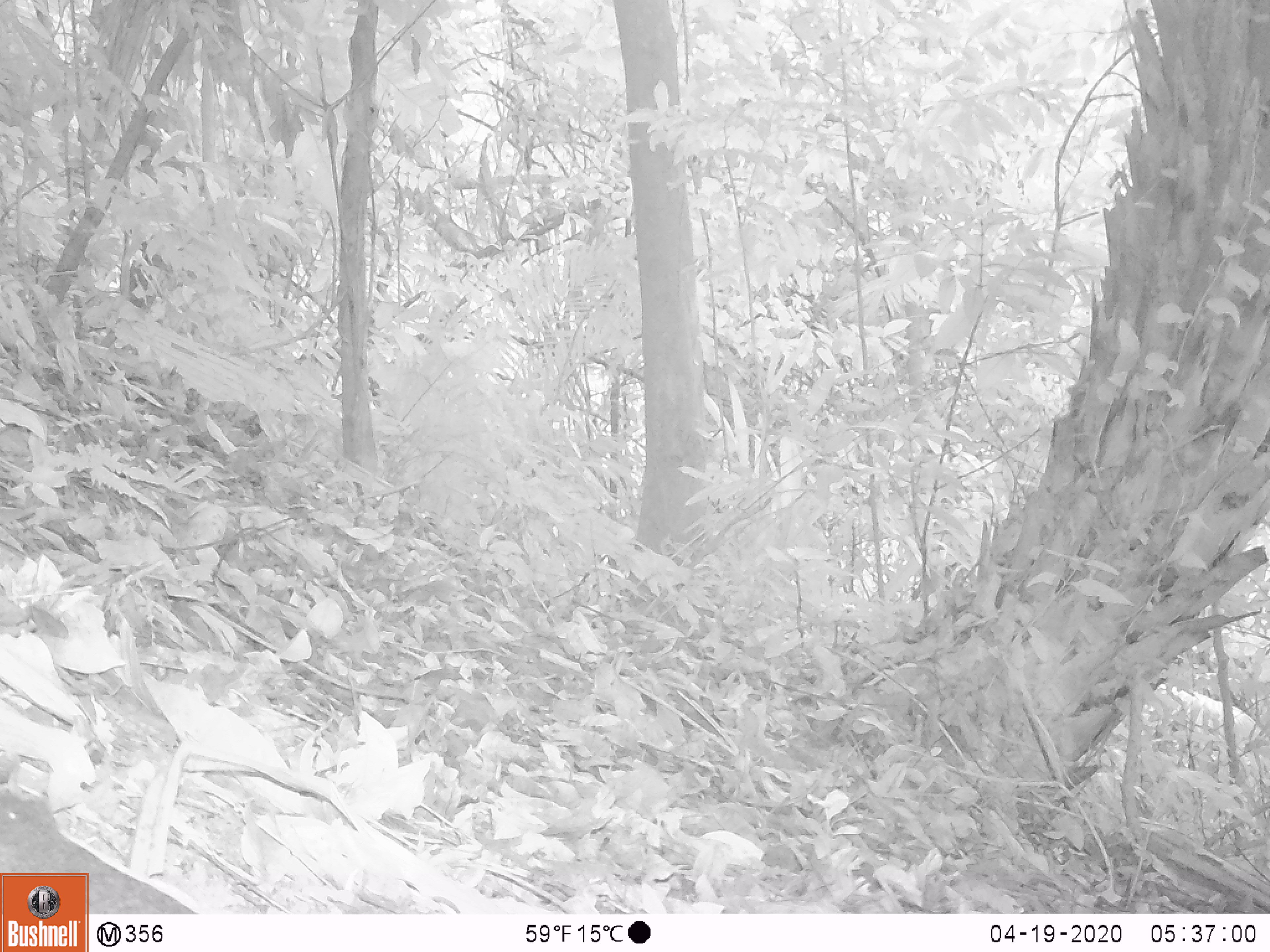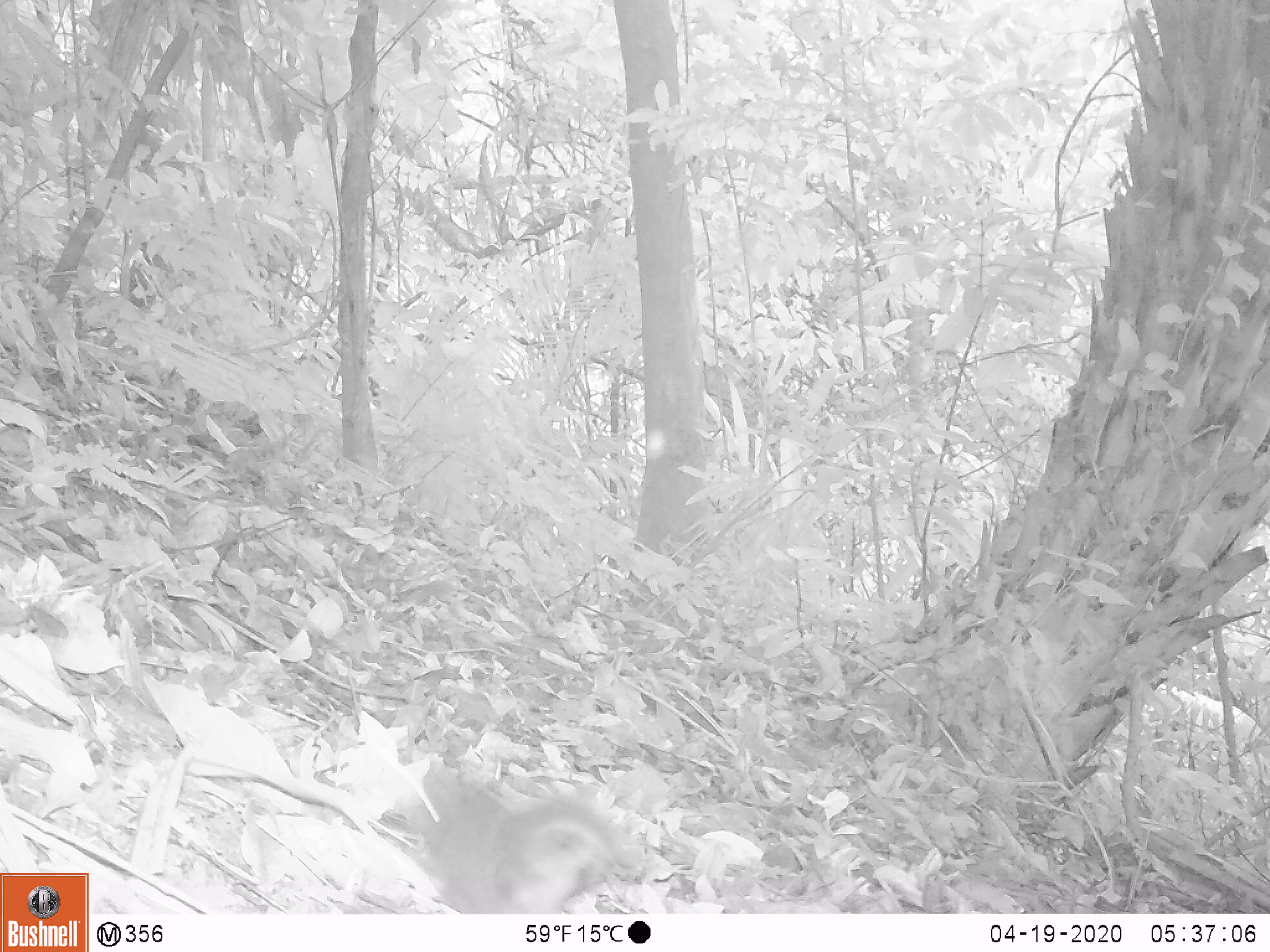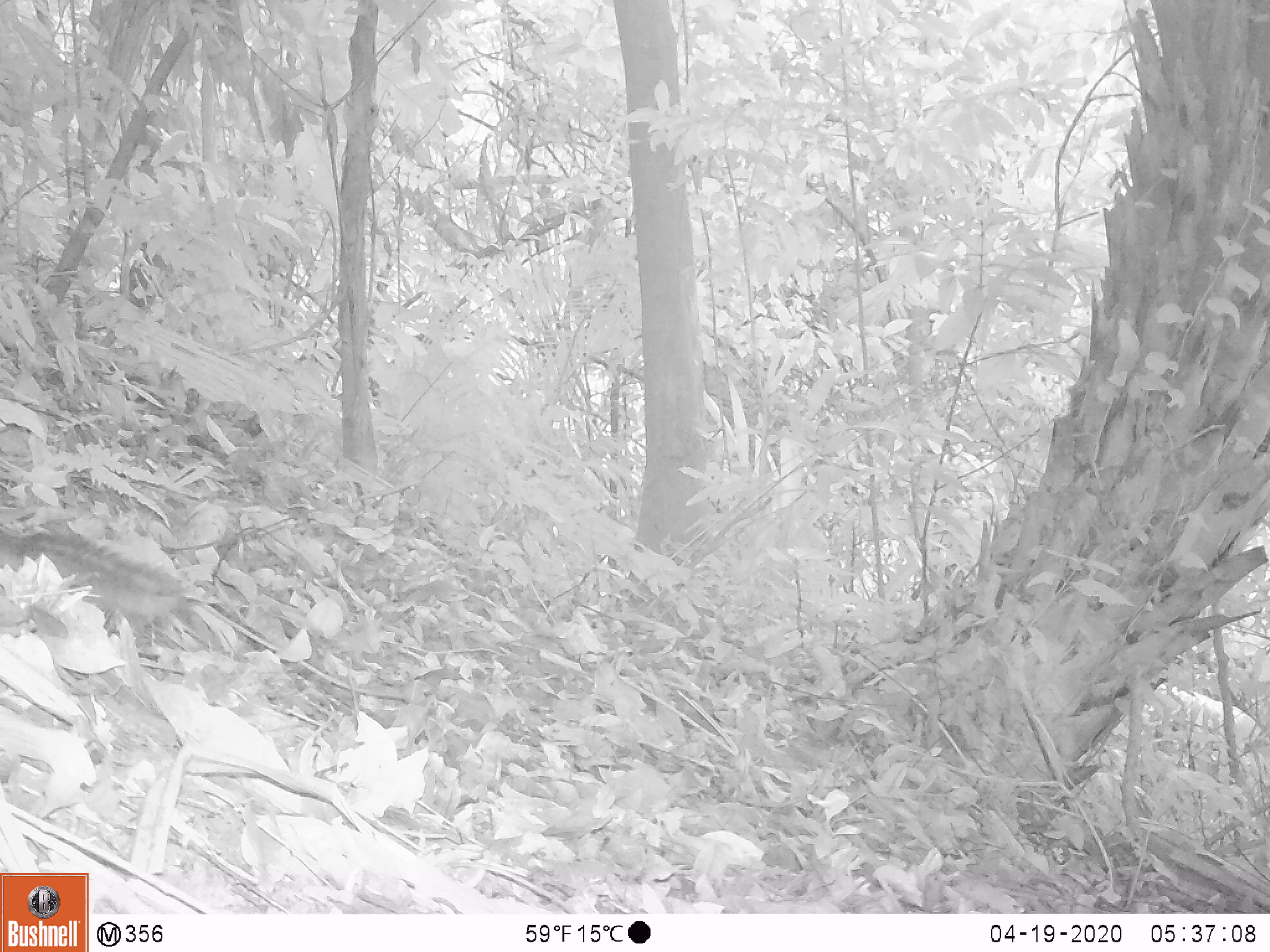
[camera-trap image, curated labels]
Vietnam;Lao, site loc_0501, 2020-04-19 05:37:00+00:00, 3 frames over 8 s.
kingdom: Animalia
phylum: Chordata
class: Aves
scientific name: Aves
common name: bird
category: unidentified bird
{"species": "unidentified bird (bird) (Aves)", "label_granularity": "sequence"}